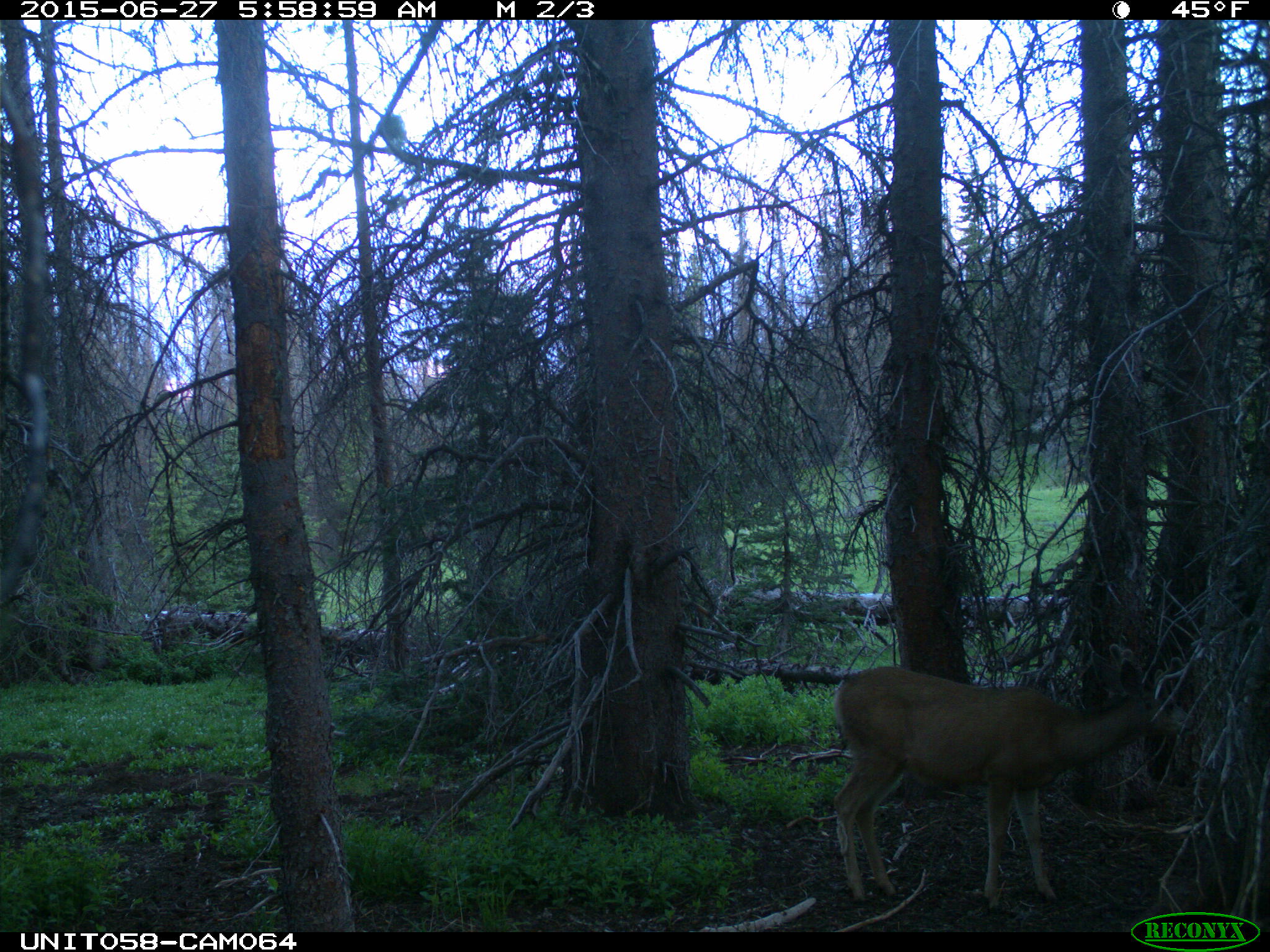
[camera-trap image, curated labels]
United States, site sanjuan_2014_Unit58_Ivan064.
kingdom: Animalia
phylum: Chordata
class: Mammalia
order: Artiodactyla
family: Cervidae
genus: Odocoileus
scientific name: Odocoileus hemionus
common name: mule deer